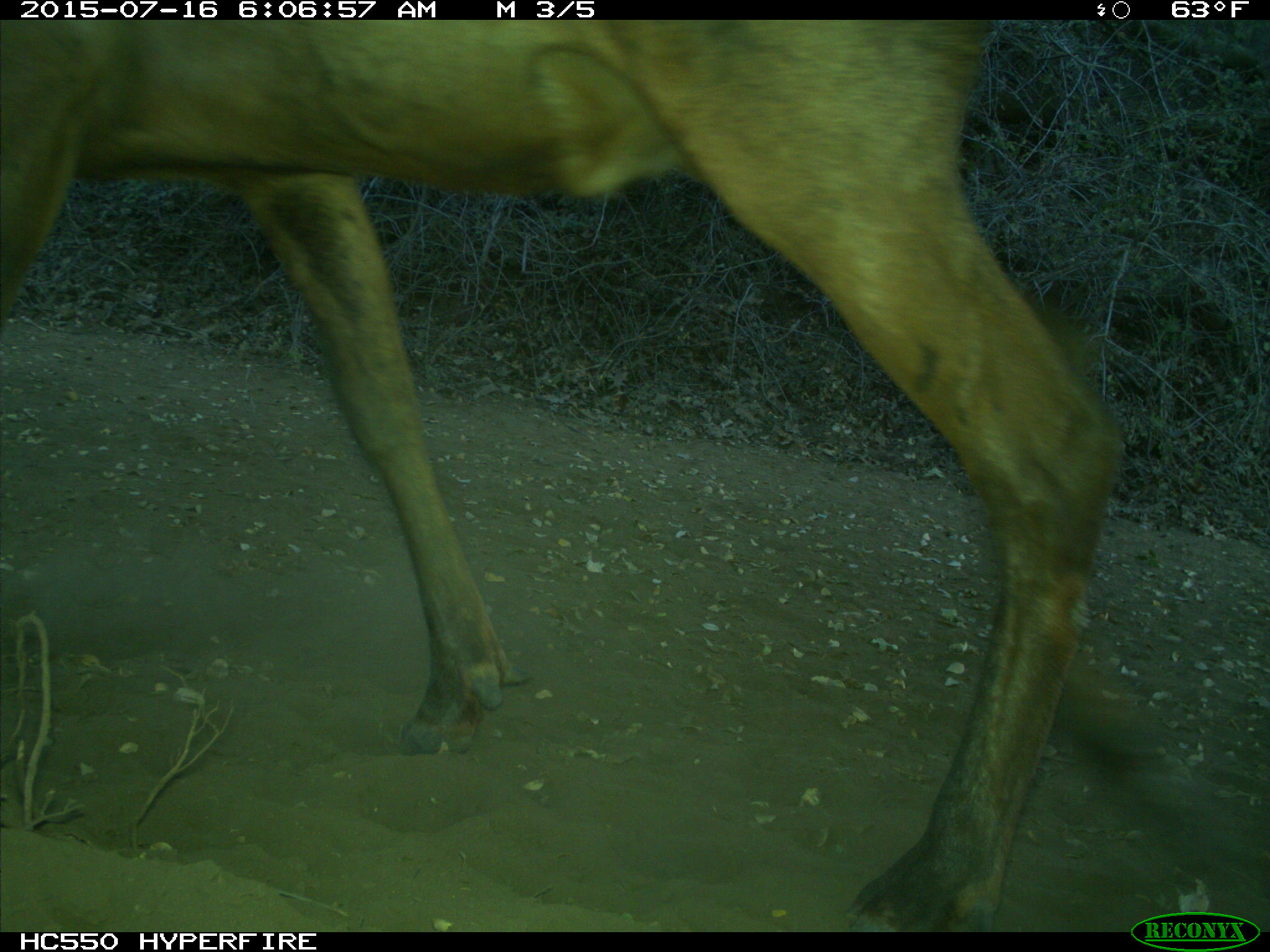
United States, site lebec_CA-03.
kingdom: Animalia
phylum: Chordata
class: Mammalia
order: Artiodactyla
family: Cervidae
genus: Cervus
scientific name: Cervus canadensis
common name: elk